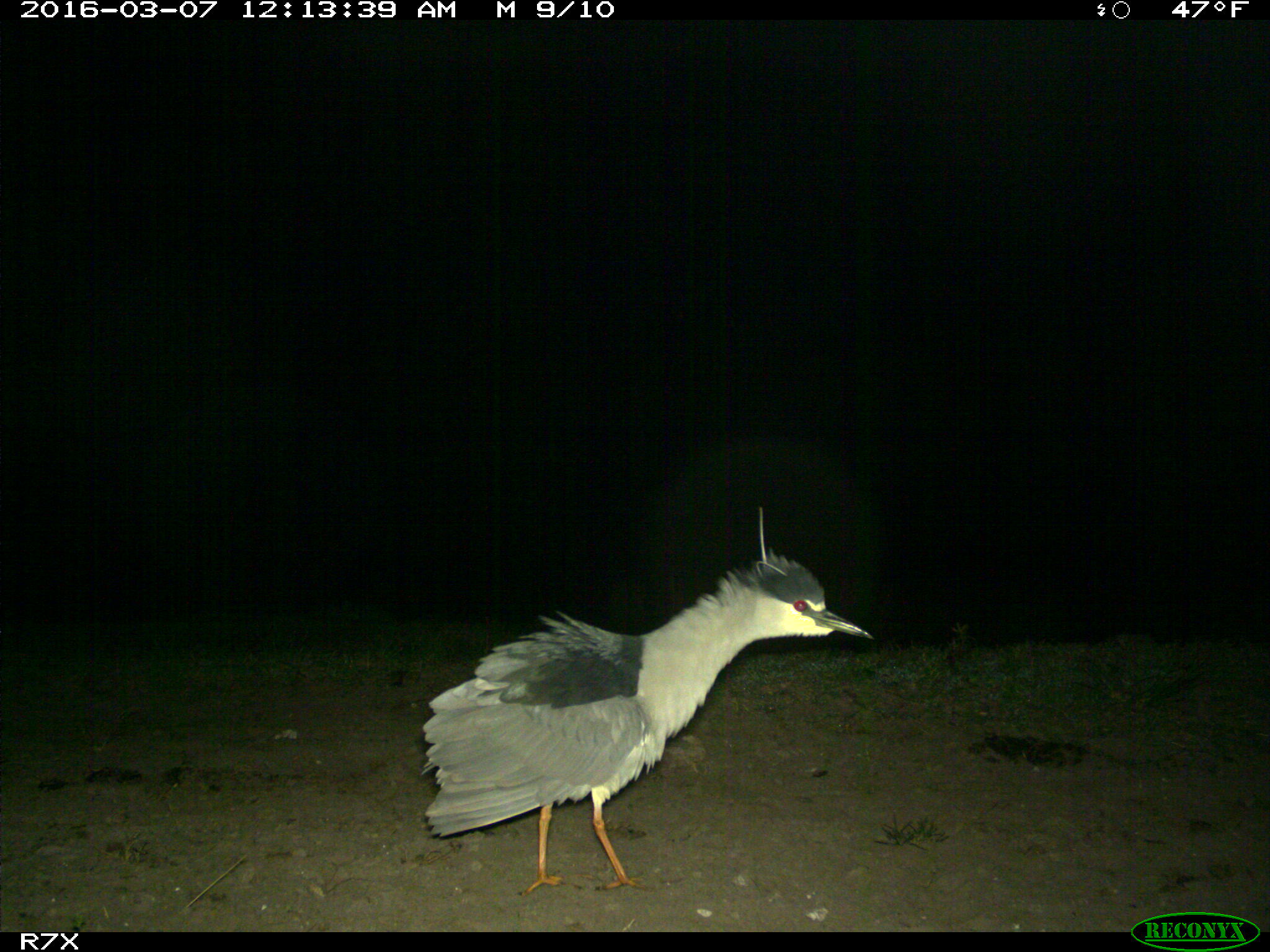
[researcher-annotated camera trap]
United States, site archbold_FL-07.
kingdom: Animalia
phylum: Chordata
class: Aves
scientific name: Aves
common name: birds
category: unidentified bird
Unidentified bird (birds) (Aves).